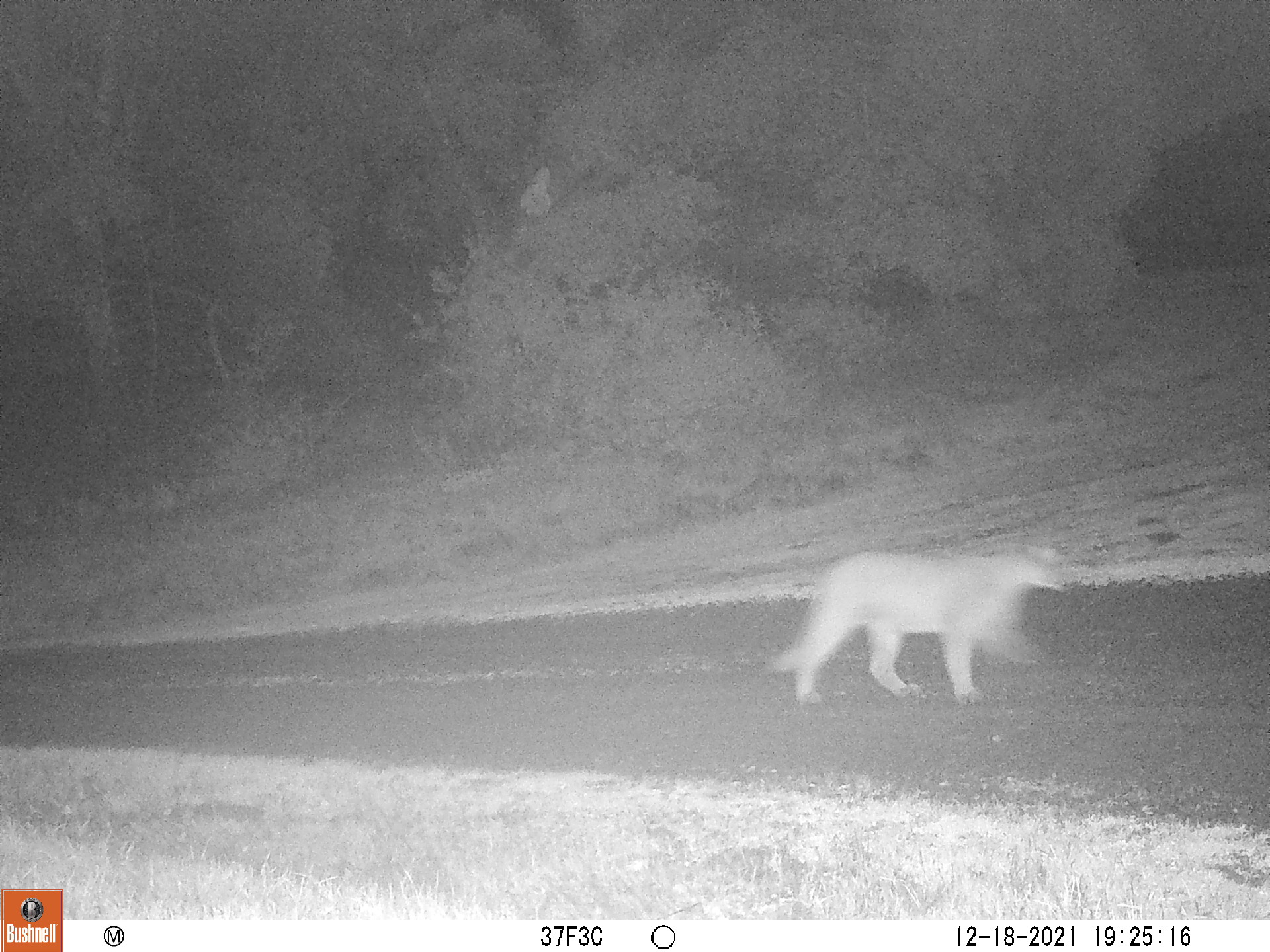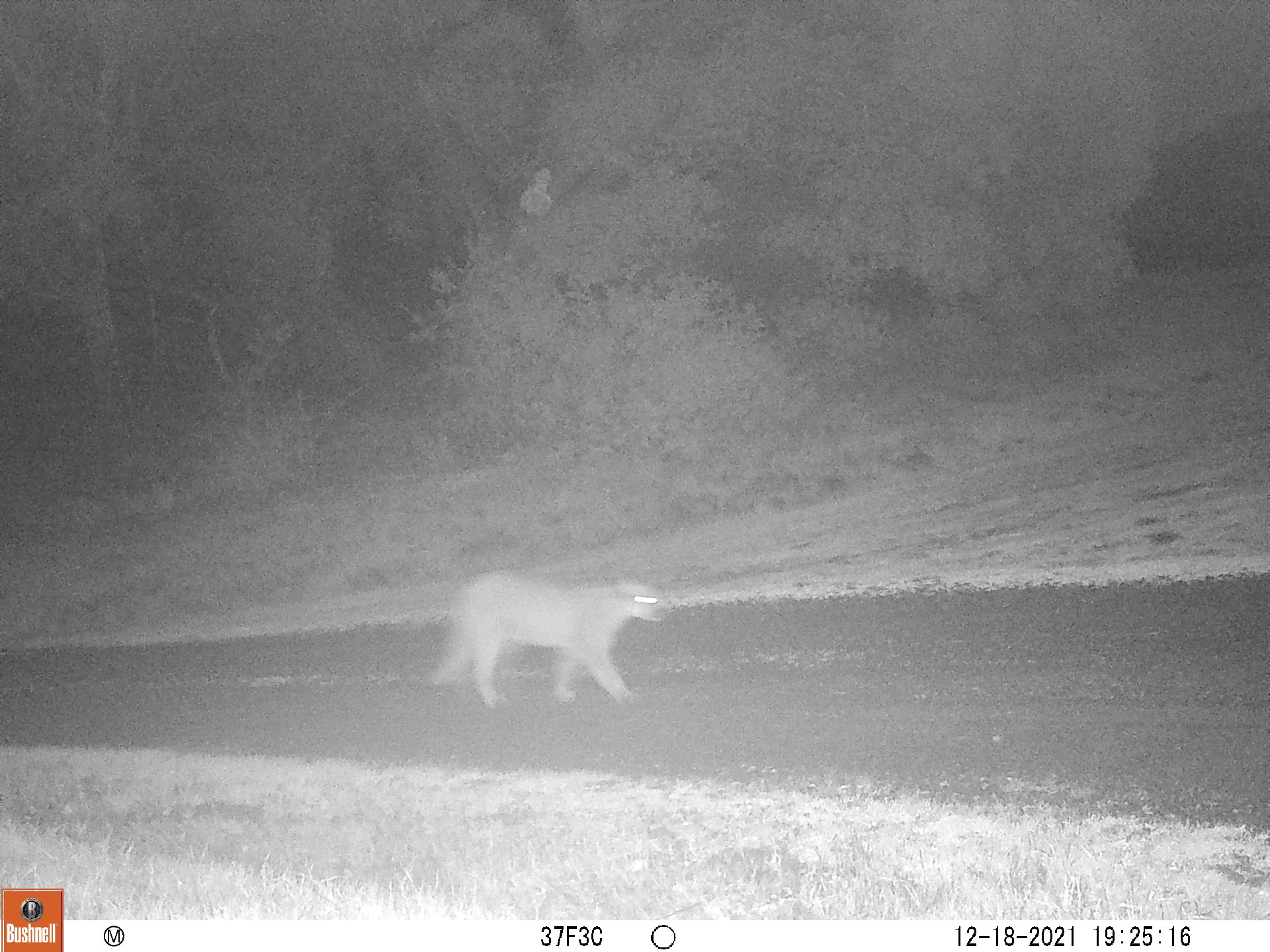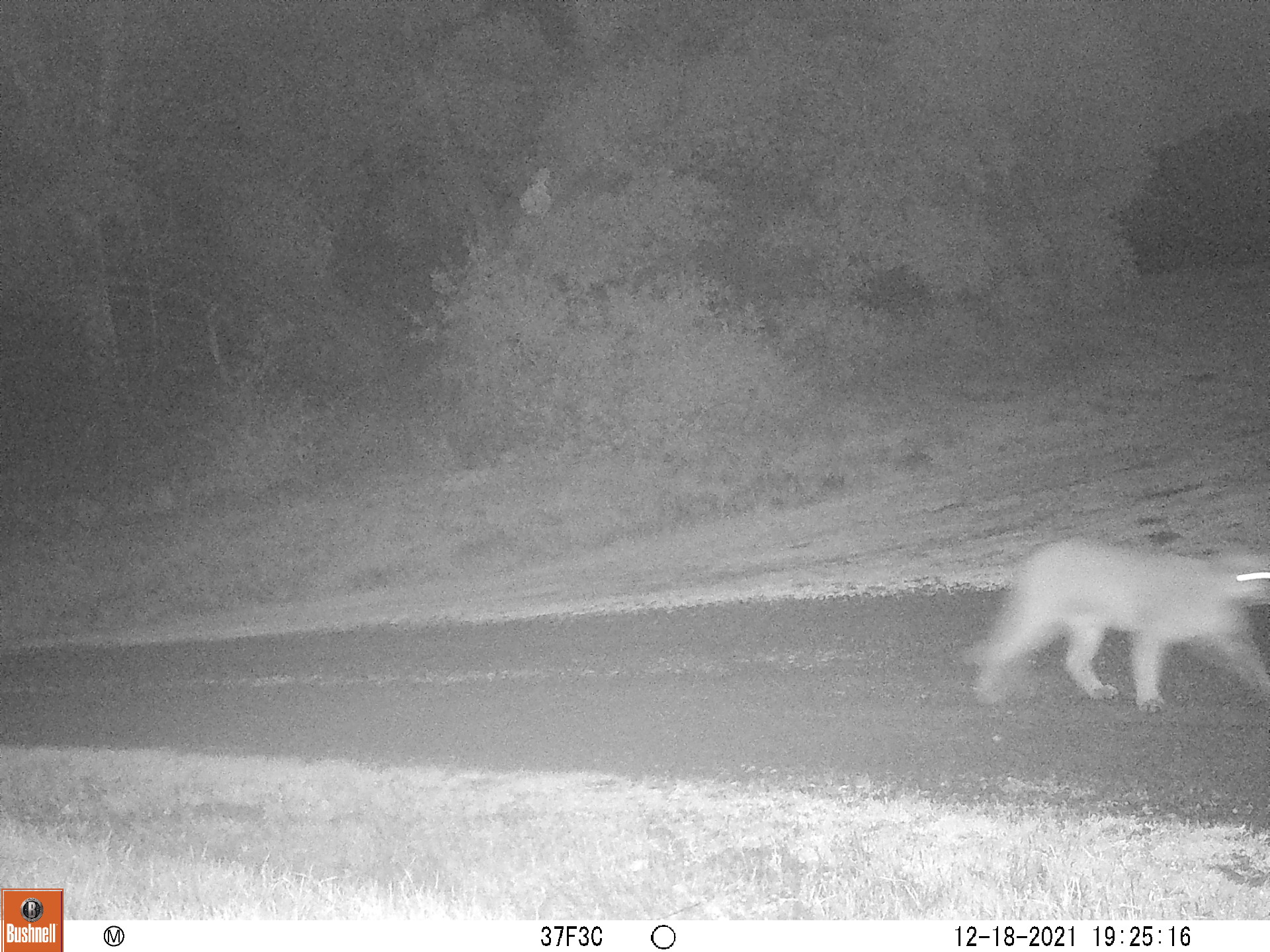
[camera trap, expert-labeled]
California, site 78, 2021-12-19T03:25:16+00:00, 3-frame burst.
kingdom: Animalia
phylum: Chordata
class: Mammalia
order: Carnivora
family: Felidae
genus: Puma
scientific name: Puma concolor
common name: puma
Puma (Puma concolor).